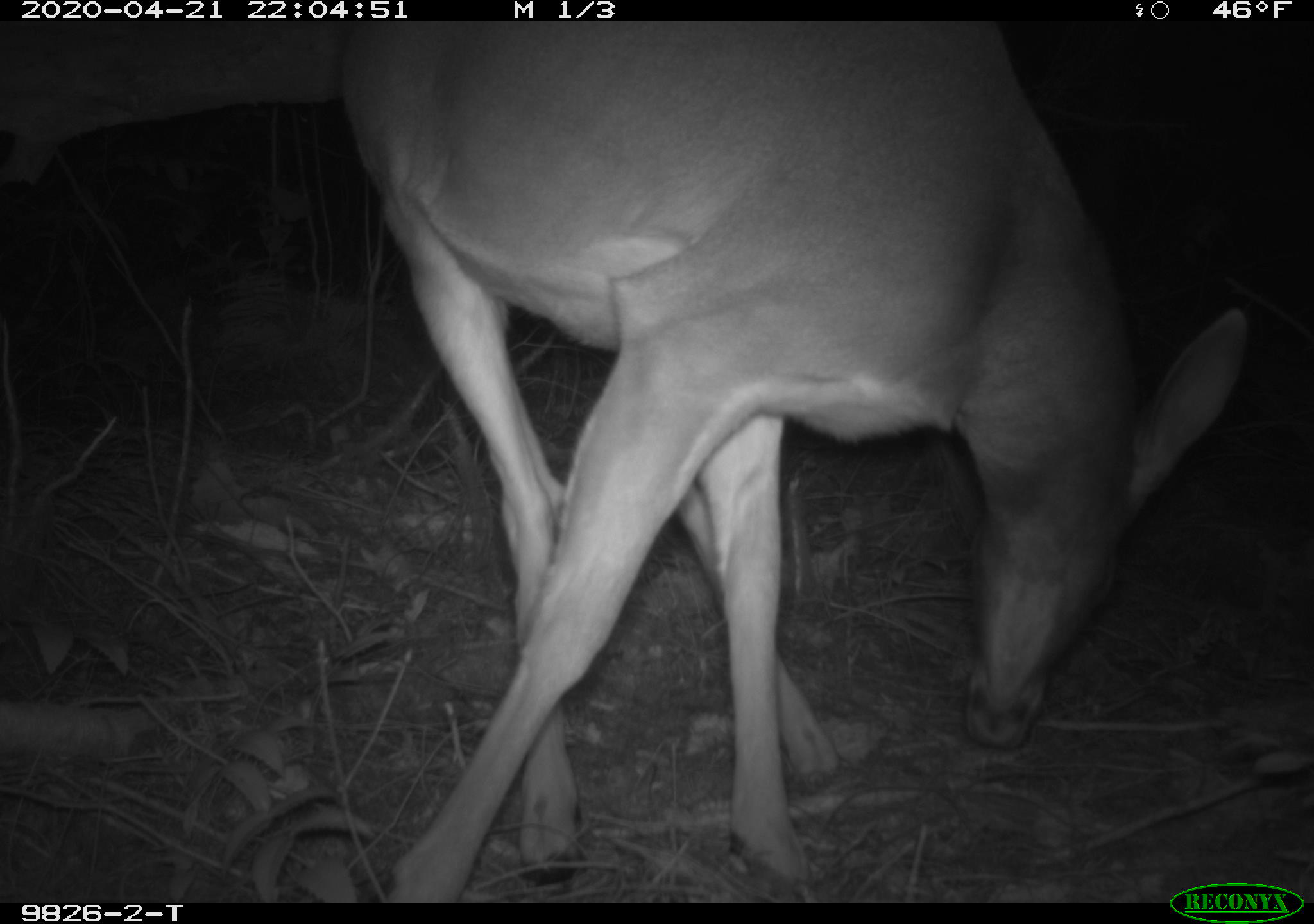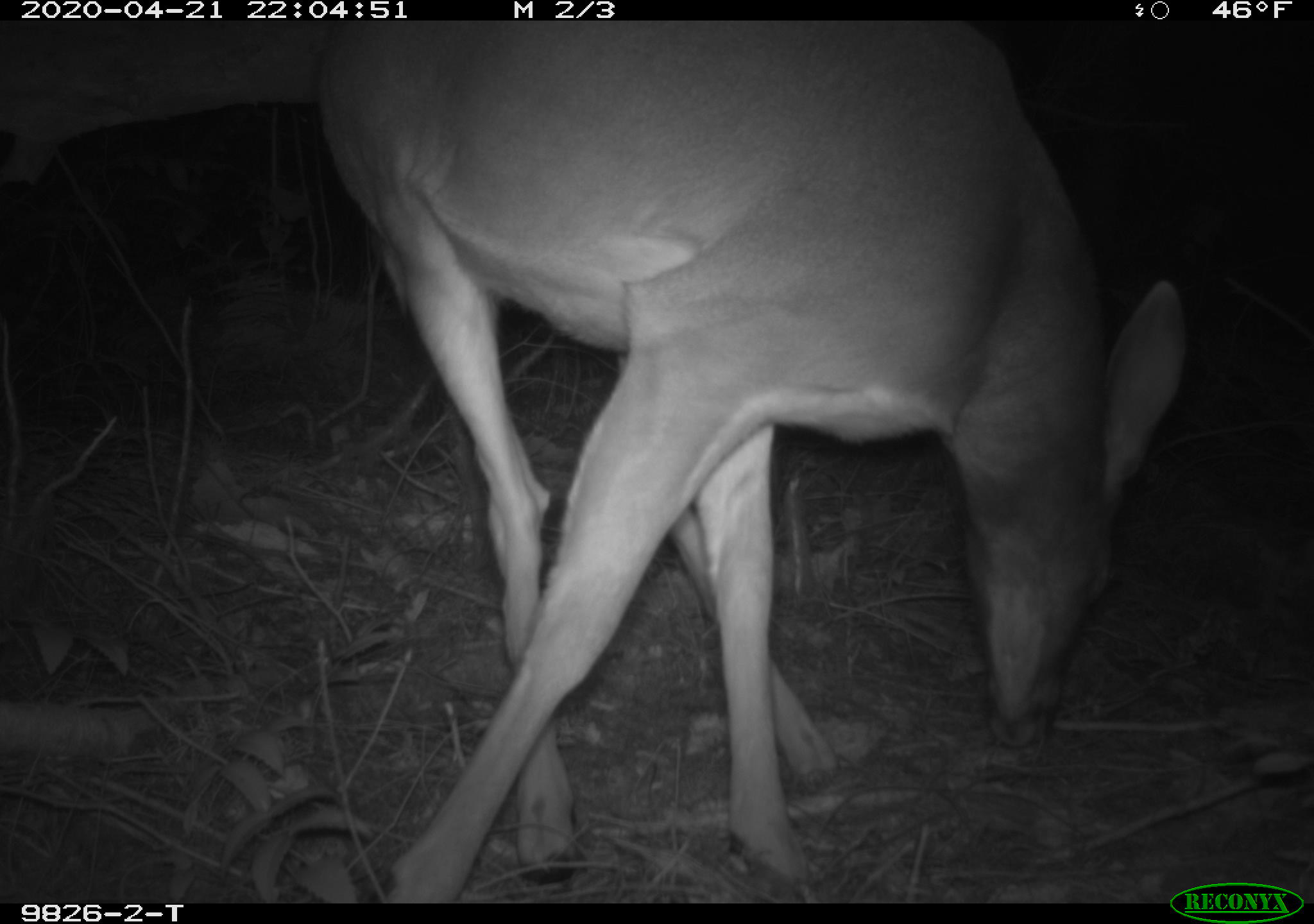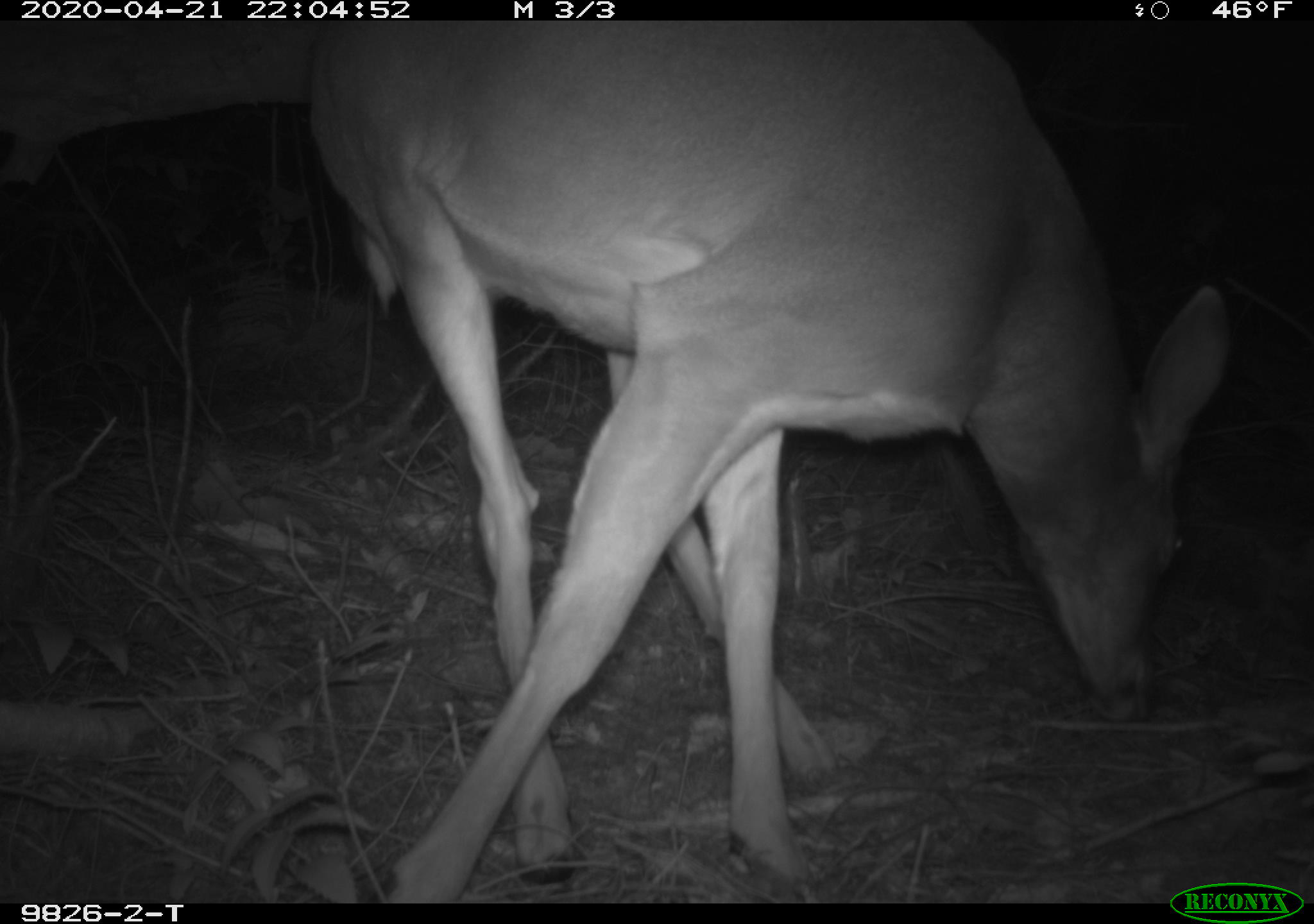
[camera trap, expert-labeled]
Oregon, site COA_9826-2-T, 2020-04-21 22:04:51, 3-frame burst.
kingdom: Animalia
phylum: Chordata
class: Mammalia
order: Artiodactyla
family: Cervidae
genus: Odocoileus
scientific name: Odocoileus hemionus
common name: black-tailed deer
Black-tailed deer (Odocoileus hemionus).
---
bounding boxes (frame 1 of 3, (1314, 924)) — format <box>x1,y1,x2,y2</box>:
black-tailed deer: <box>317,26,1266,869</box>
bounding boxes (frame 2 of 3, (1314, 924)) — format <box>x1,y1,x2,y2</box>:
black-tailed deer: <box>298,34,1206,864</box>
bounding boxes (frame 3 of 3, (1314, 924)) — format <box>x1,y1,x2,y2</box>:
black-tailed deer: <box>292,30,1245,869</box>